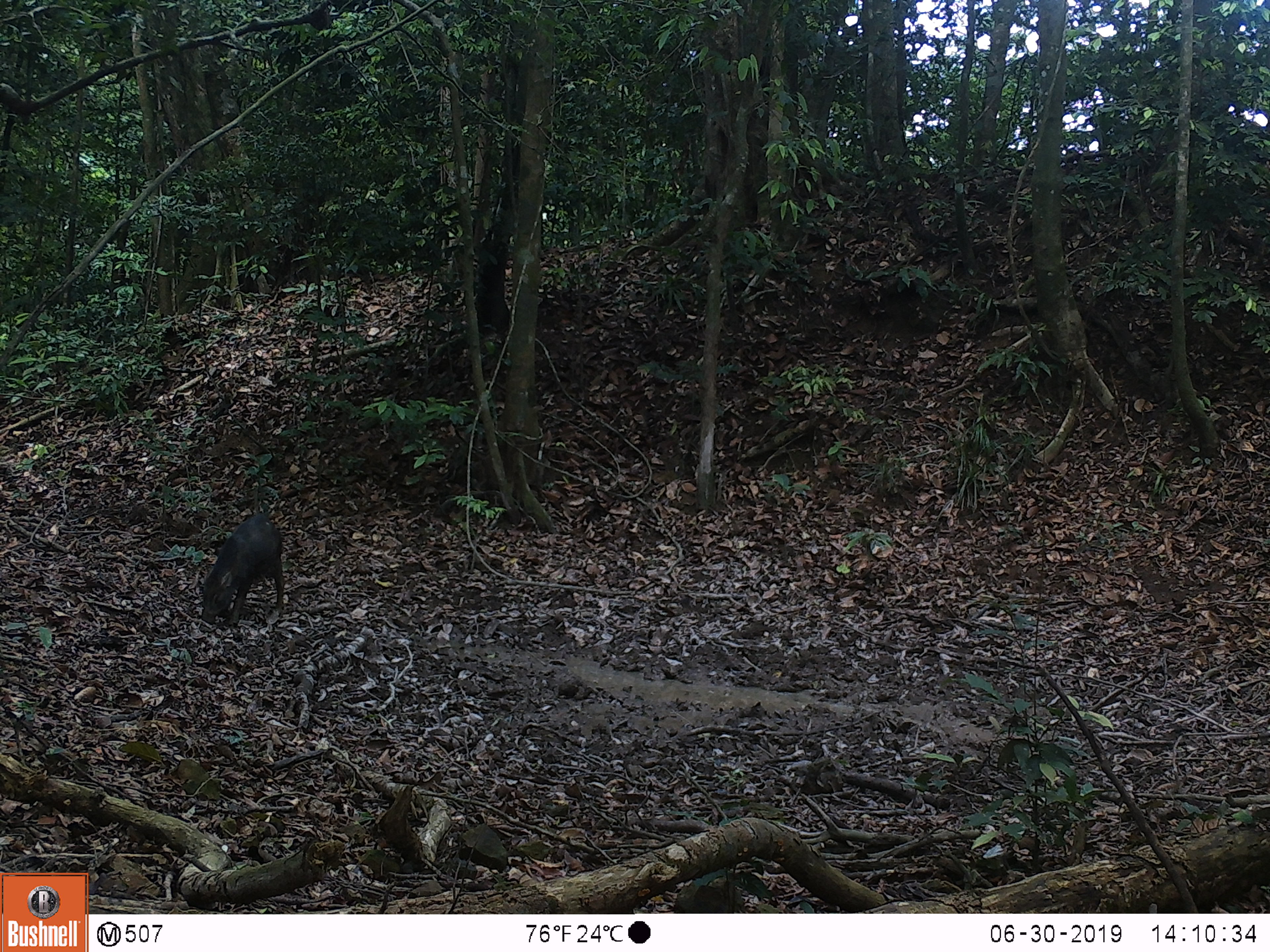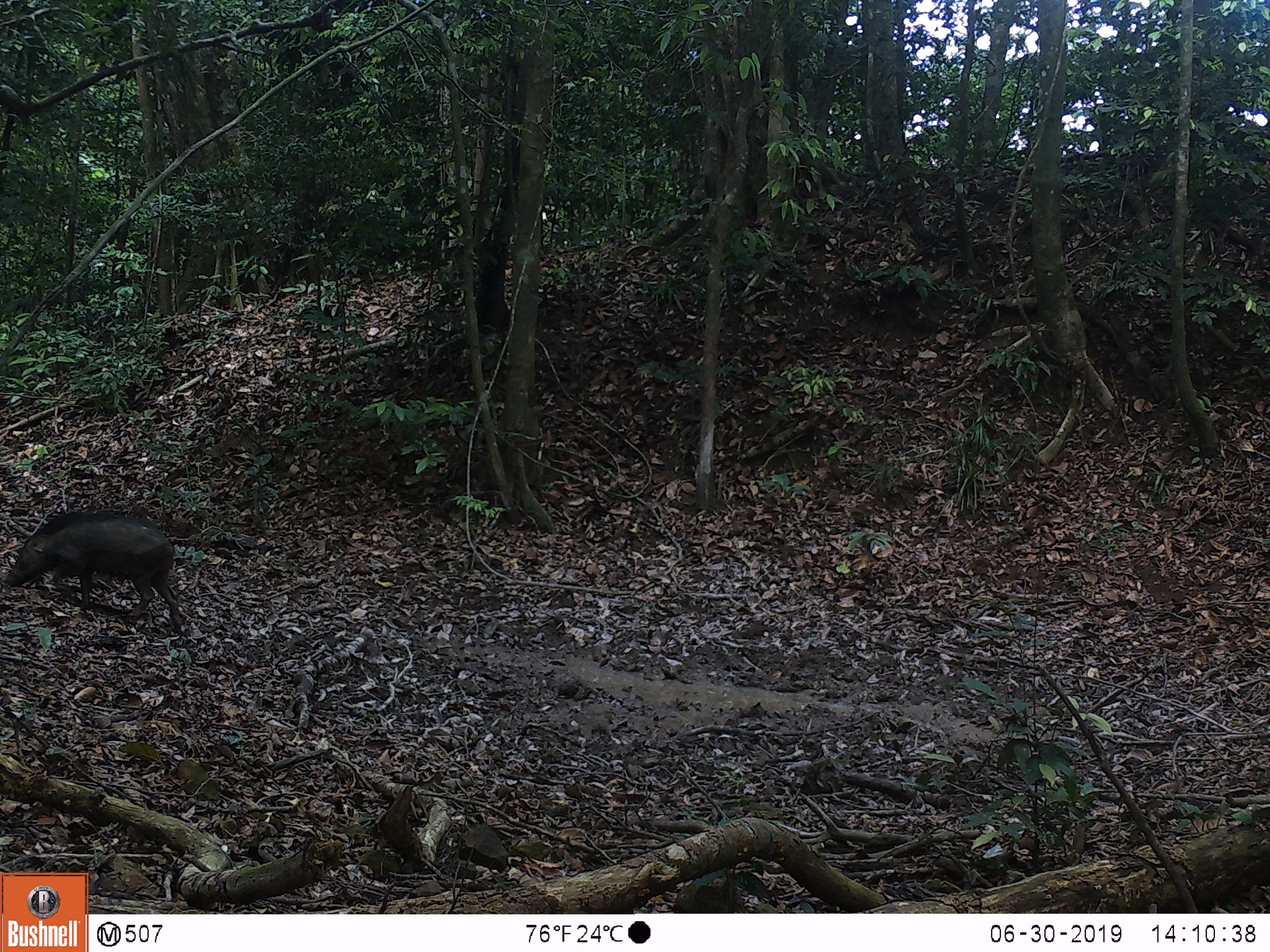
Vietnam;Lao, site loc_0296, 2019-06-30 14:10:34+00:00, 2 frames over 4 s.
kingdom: Animalia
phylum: Chordata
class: Mammalia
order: Artiodactyla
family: Suidae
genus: Sus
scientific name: Sus scrofa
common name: eurasian wild pig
Eurasian wild pig (Sus scrofa). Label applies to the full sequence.